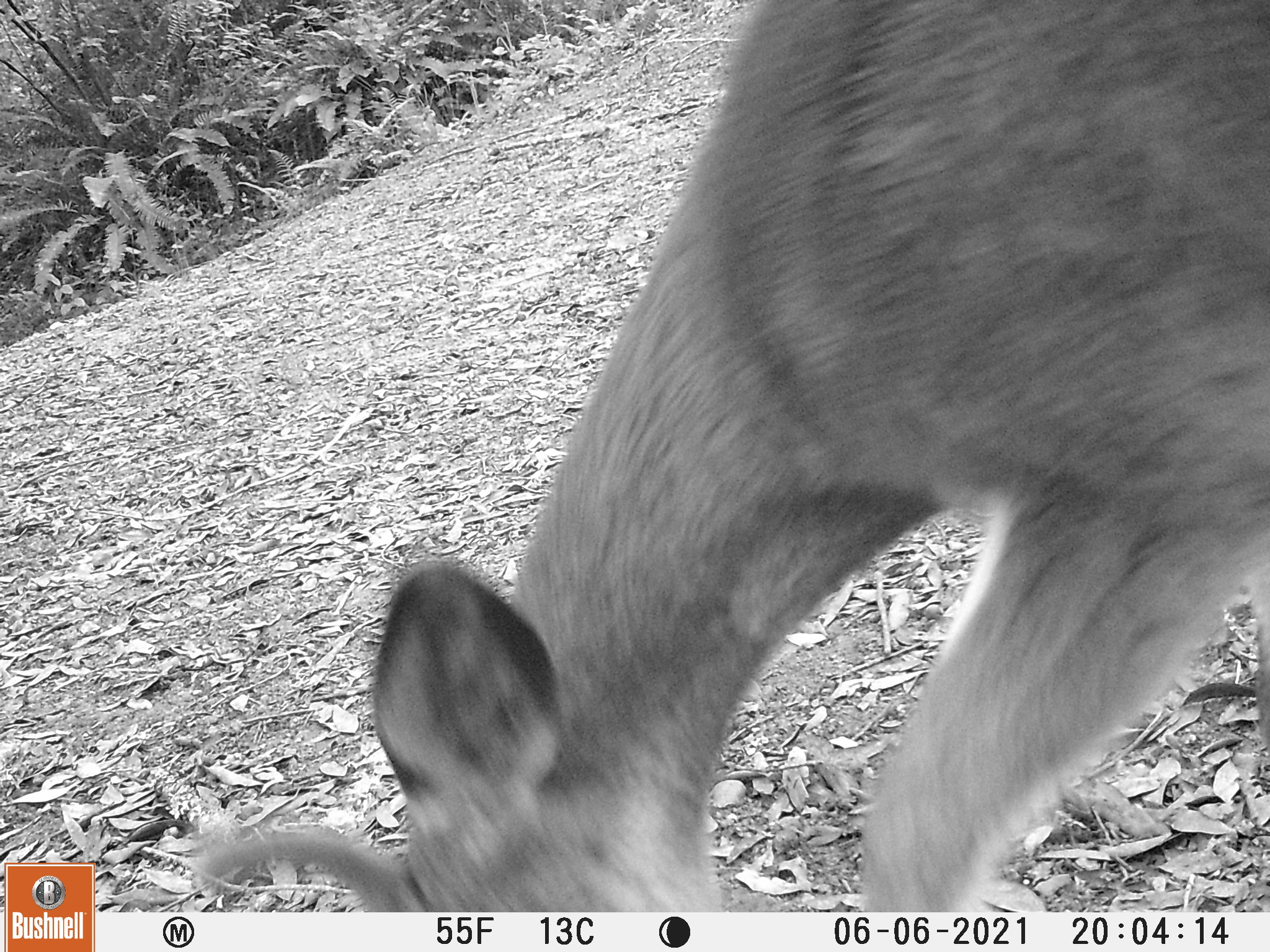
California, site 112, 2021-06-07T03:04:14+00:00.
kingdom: Animalia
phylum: Chordata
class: Mammalia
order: Artiodactyla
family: Cervidae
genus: Odocoileus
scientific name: Odocoileus hemionus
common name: mule deer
Mule deer (Odocoileus hemionus).